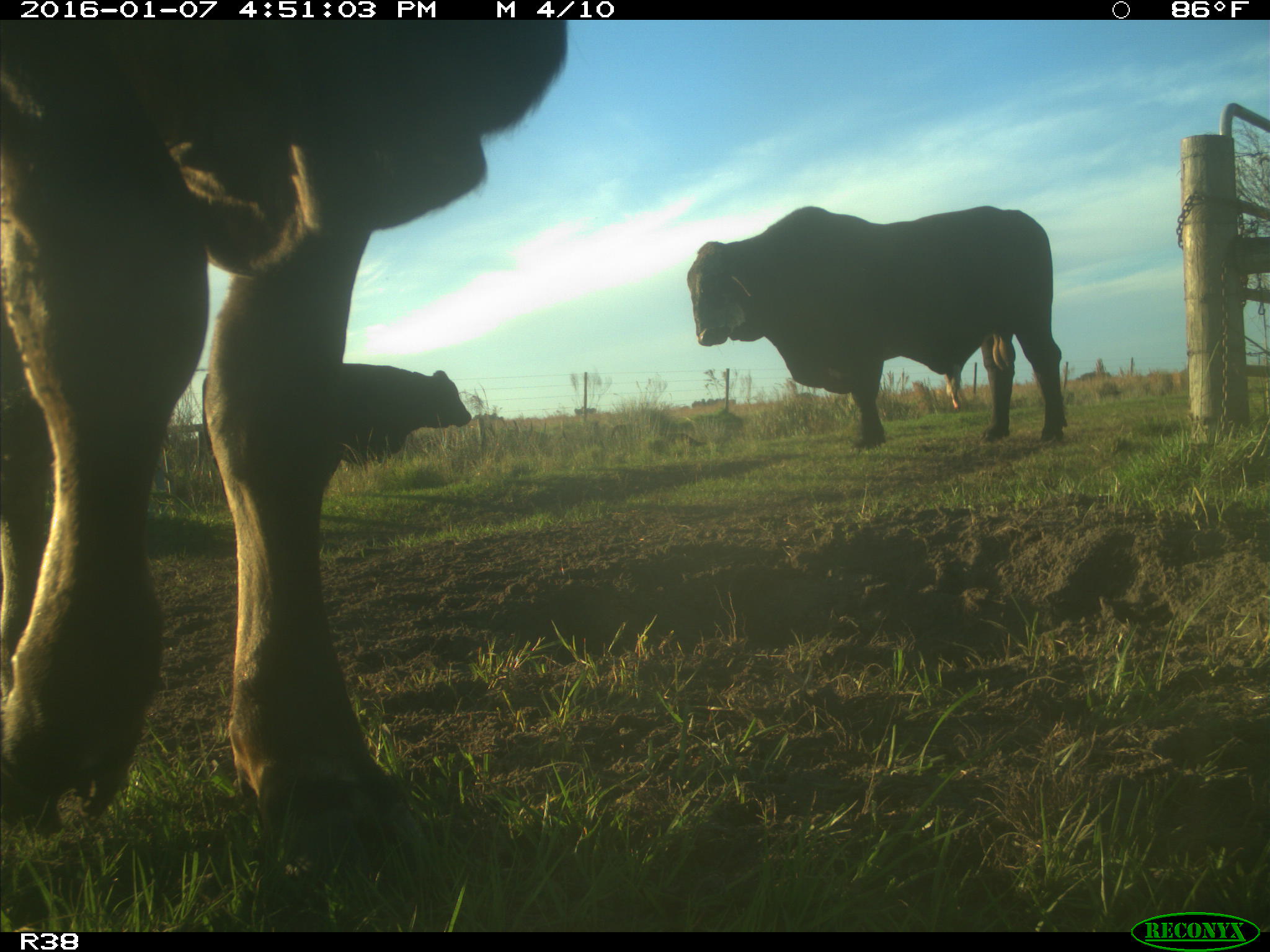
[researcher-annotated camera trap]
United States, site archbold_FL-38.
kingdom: Animalia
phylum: Chordata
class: Mammalia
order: Artiodactyla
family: Bovidae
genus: Bos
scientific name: Bos taurus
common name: domestic cow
Bos taurus (domestic cow).